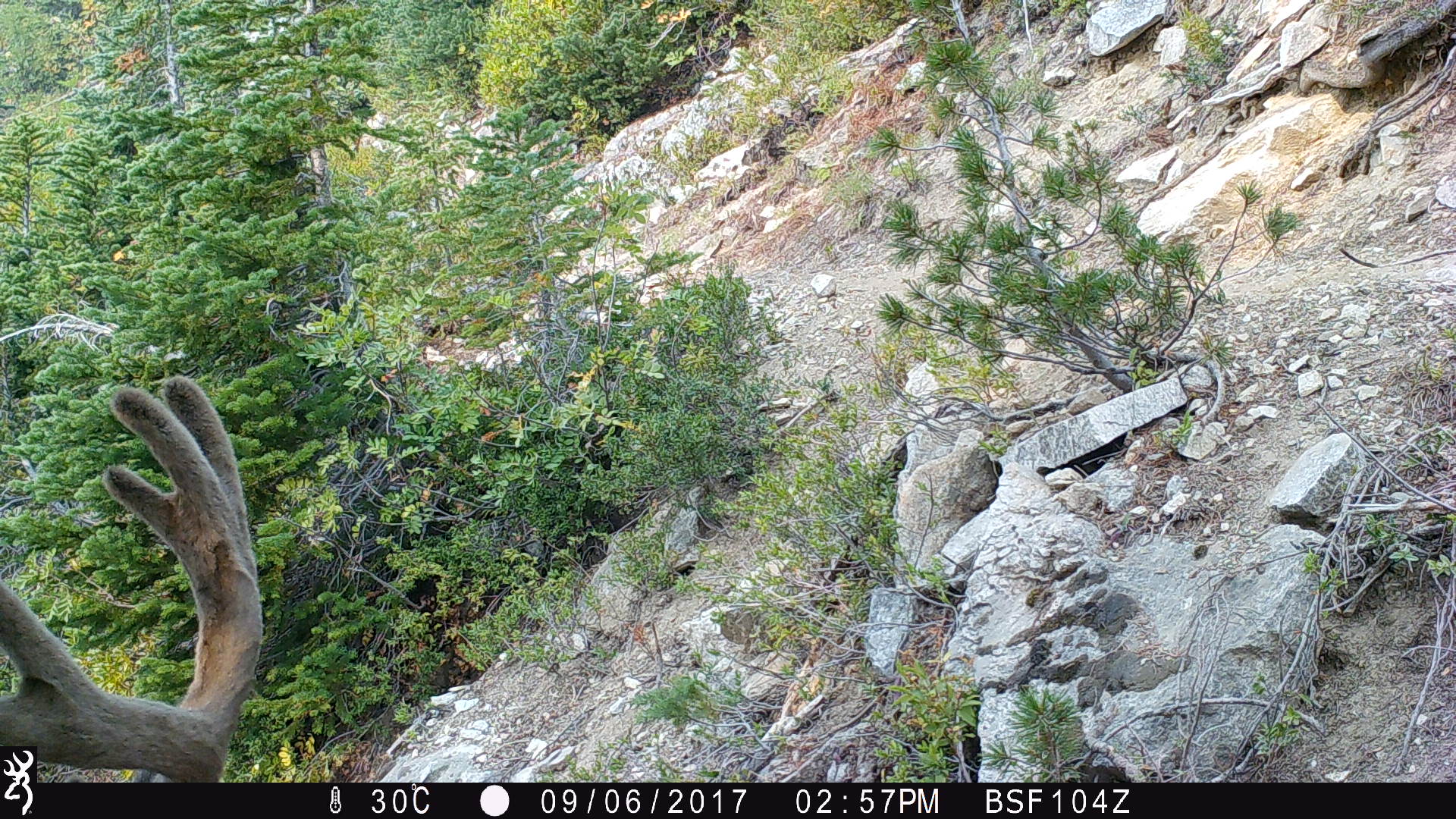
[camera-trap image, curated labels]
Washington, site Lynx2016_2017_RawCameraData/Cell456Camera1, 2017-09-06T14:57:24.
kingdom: Animalia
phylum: Chordata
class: Mammalia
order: Artiodactyla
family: Cervidae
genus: Odocoileus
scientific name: Odocoileus hemionus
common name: mule deer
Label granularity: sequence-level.